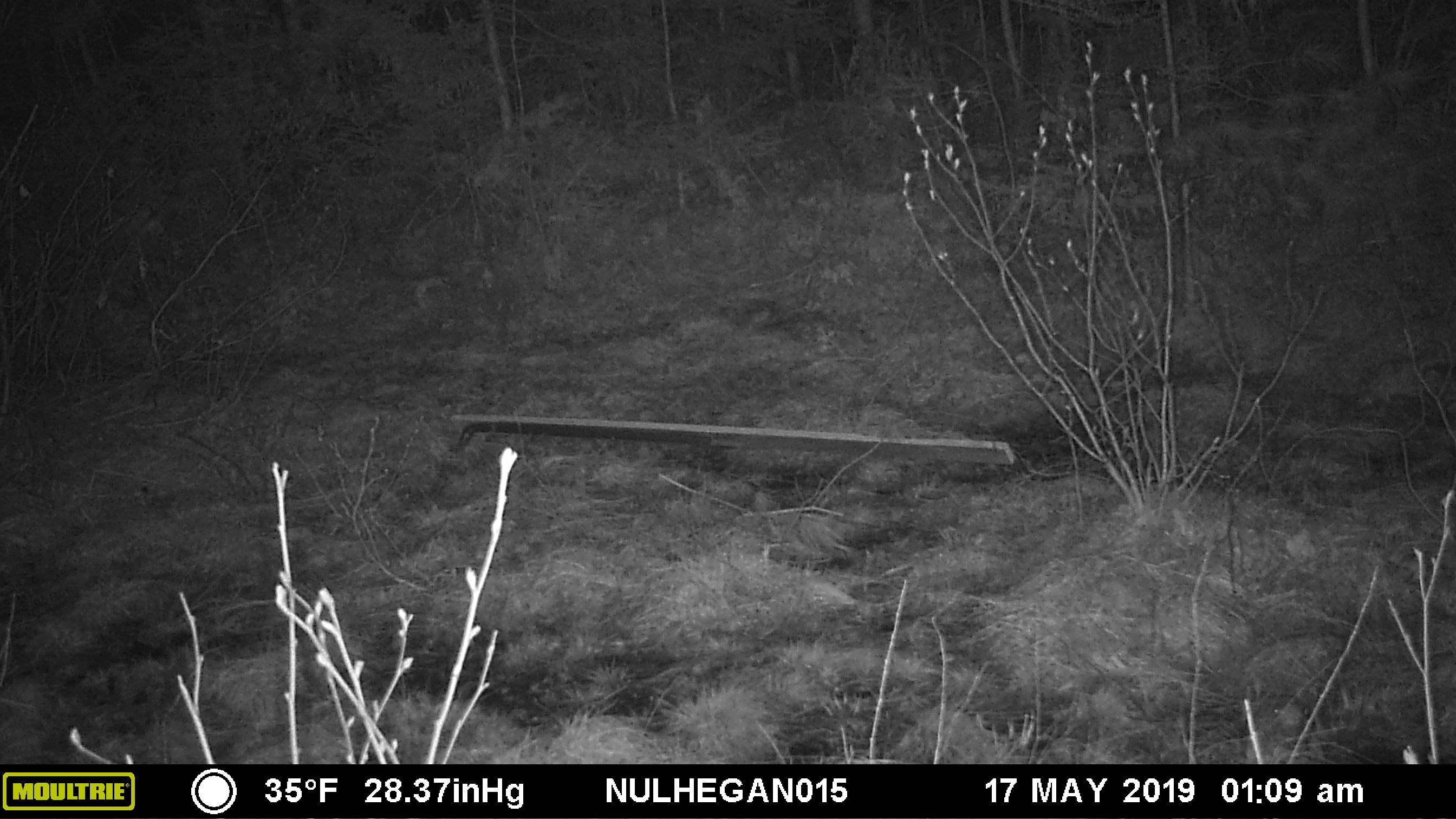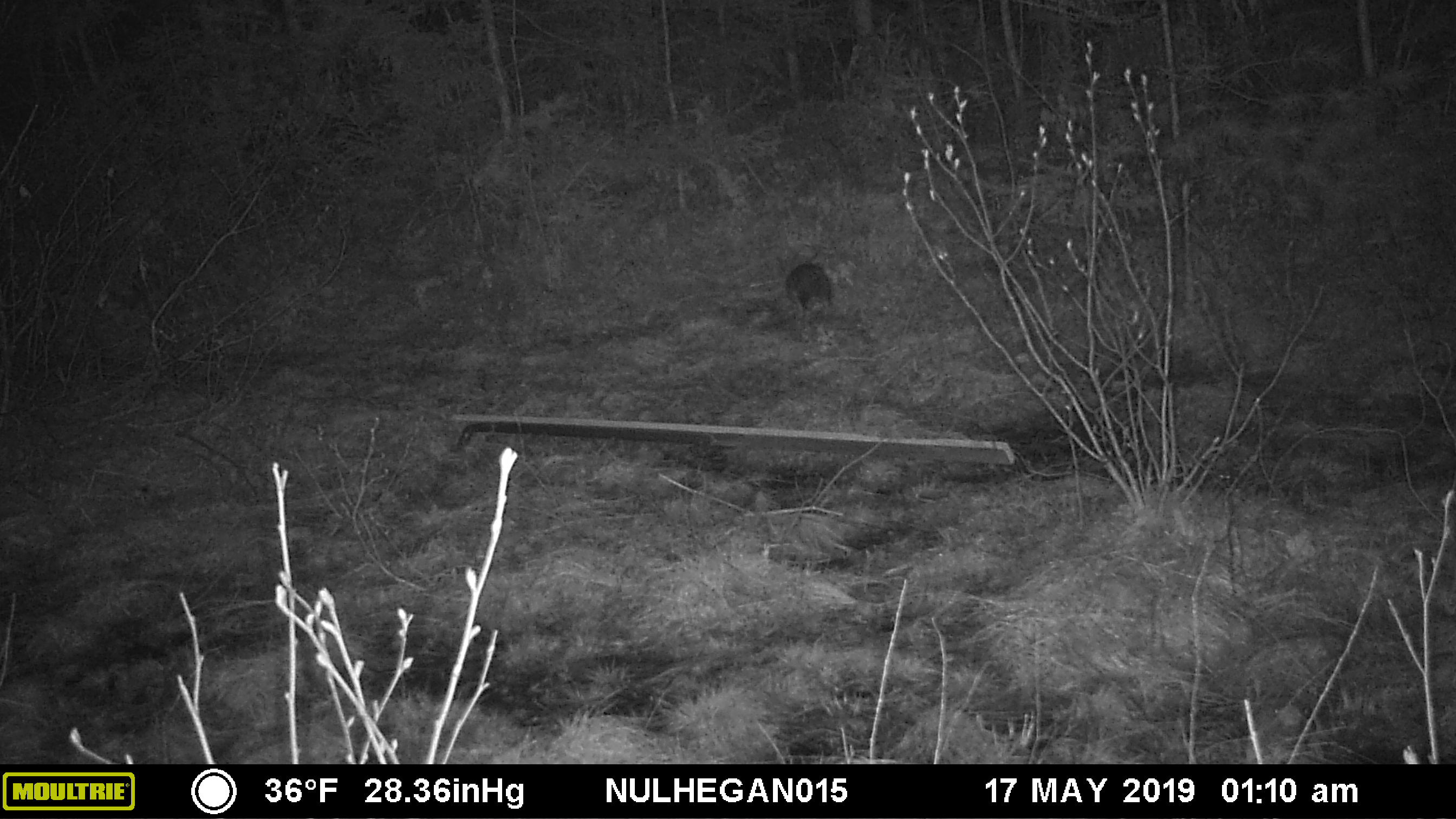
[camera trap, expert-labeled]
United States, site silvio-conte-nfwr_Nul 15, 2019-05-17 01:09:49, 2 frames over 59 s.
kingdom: Animalia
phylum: Chordata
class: Mammalia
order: Lagomorpha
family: Leporidae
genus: Lepus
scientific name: Lepus americanus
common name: snowshoe hare